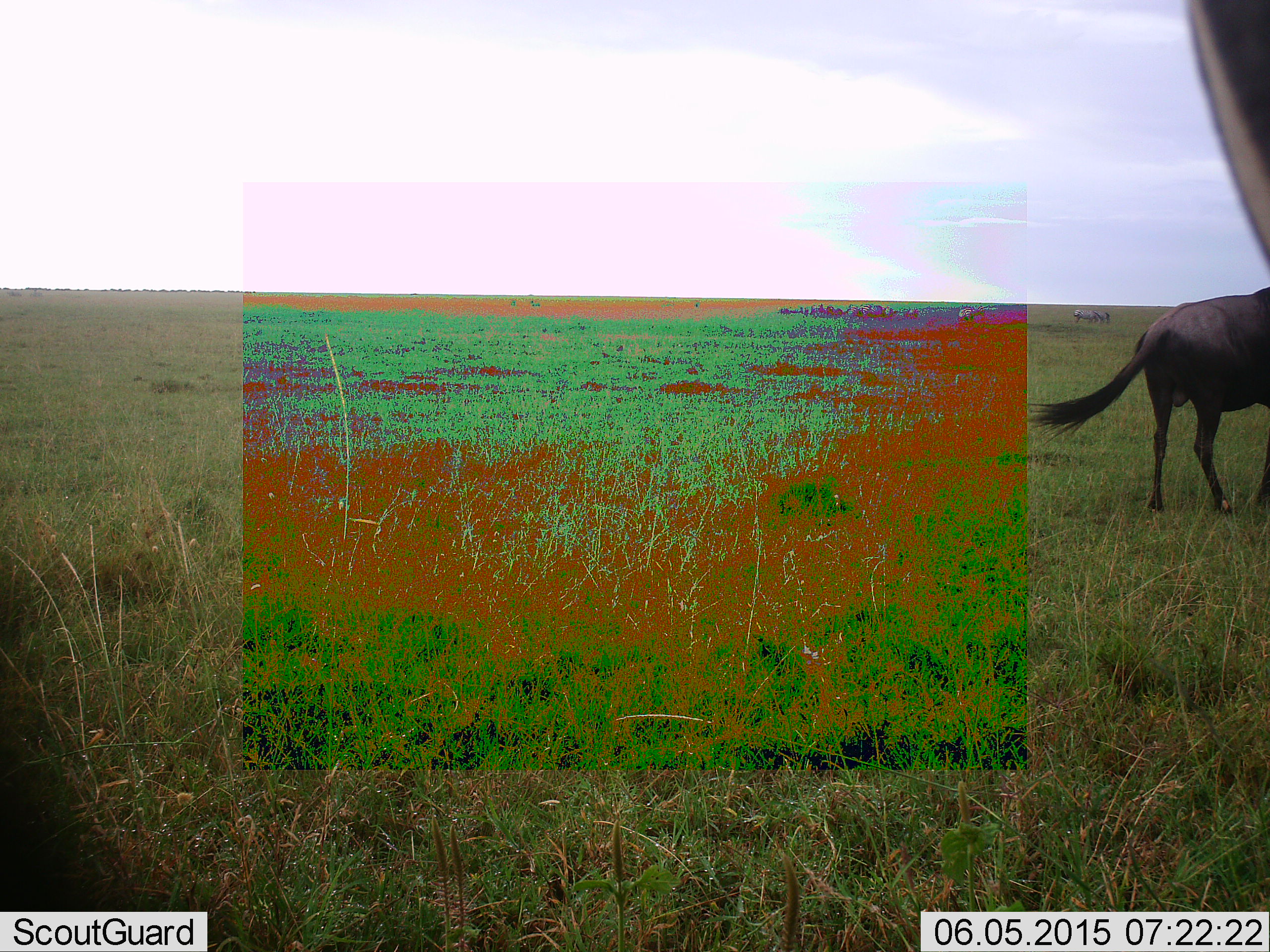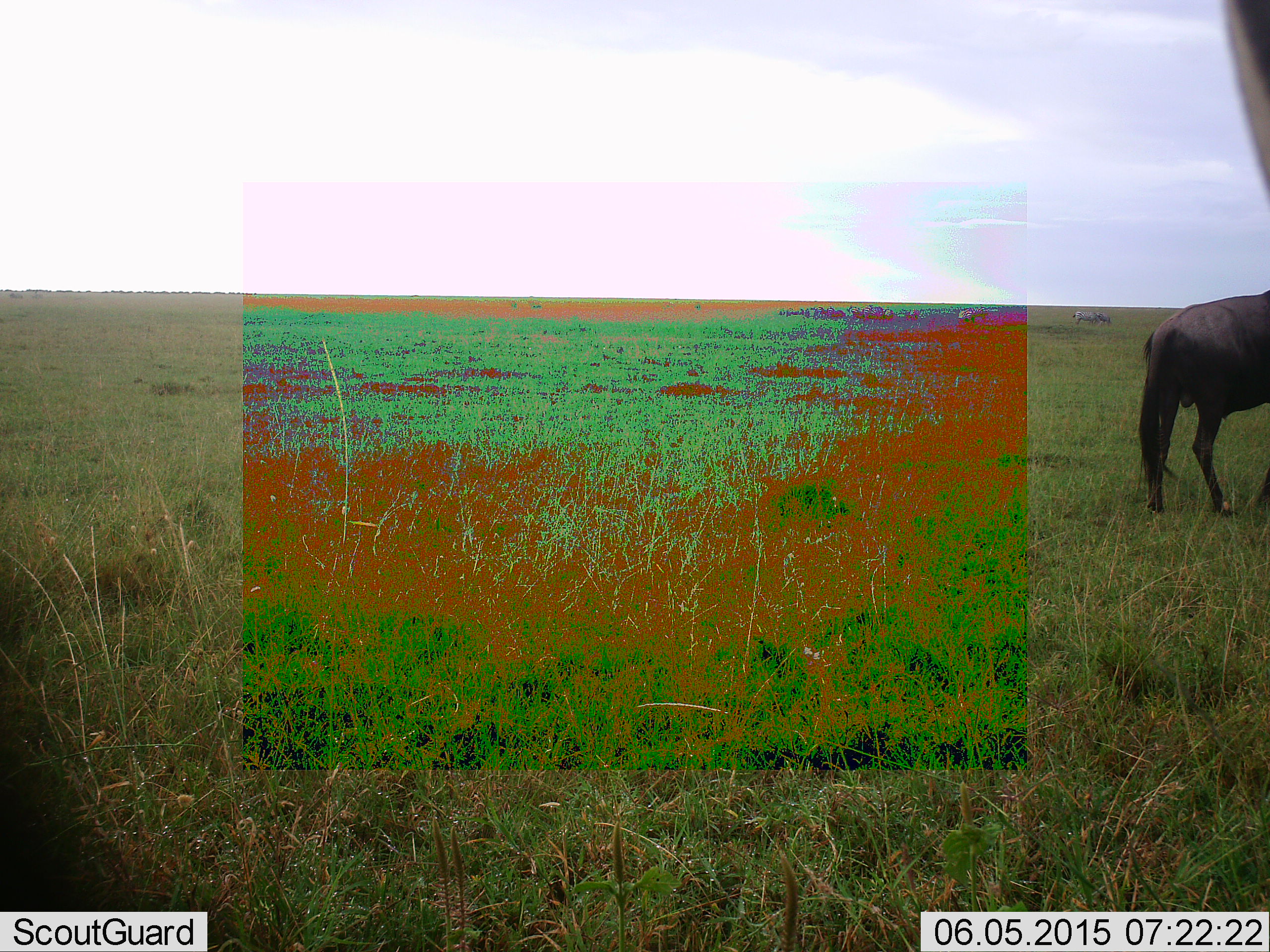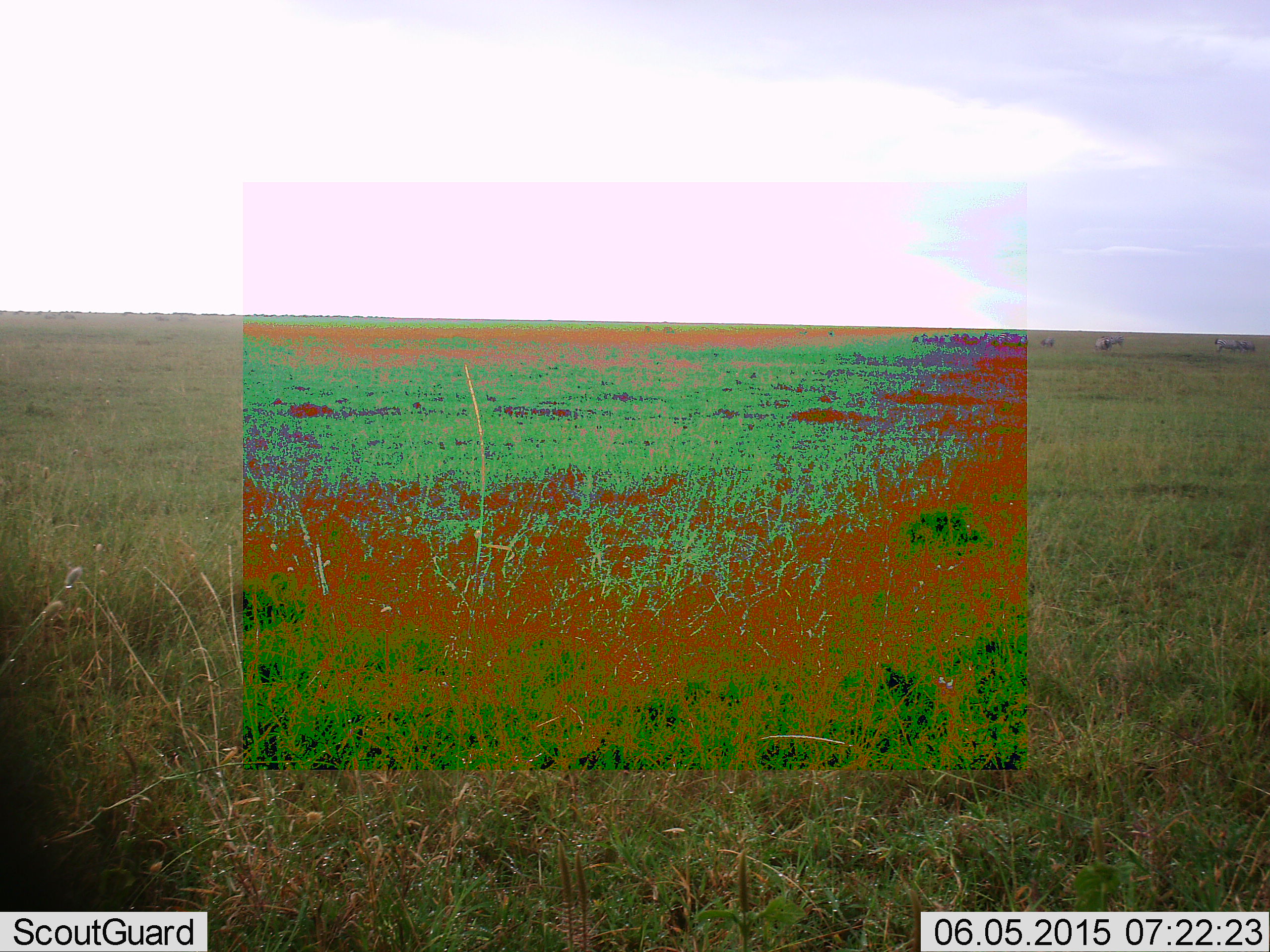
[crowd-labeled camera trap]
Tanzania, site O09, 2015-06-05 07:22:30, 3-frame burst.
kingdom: Animalia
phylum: Chordata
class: Mammalia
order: Artiodactyla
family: Bovidae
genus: Connochaetes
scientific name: Connochaetes taurinus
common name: blue wildebeest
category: wildebeest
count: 1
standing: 77%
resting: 0%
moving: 38%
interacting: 0%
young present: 0%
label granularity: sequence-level